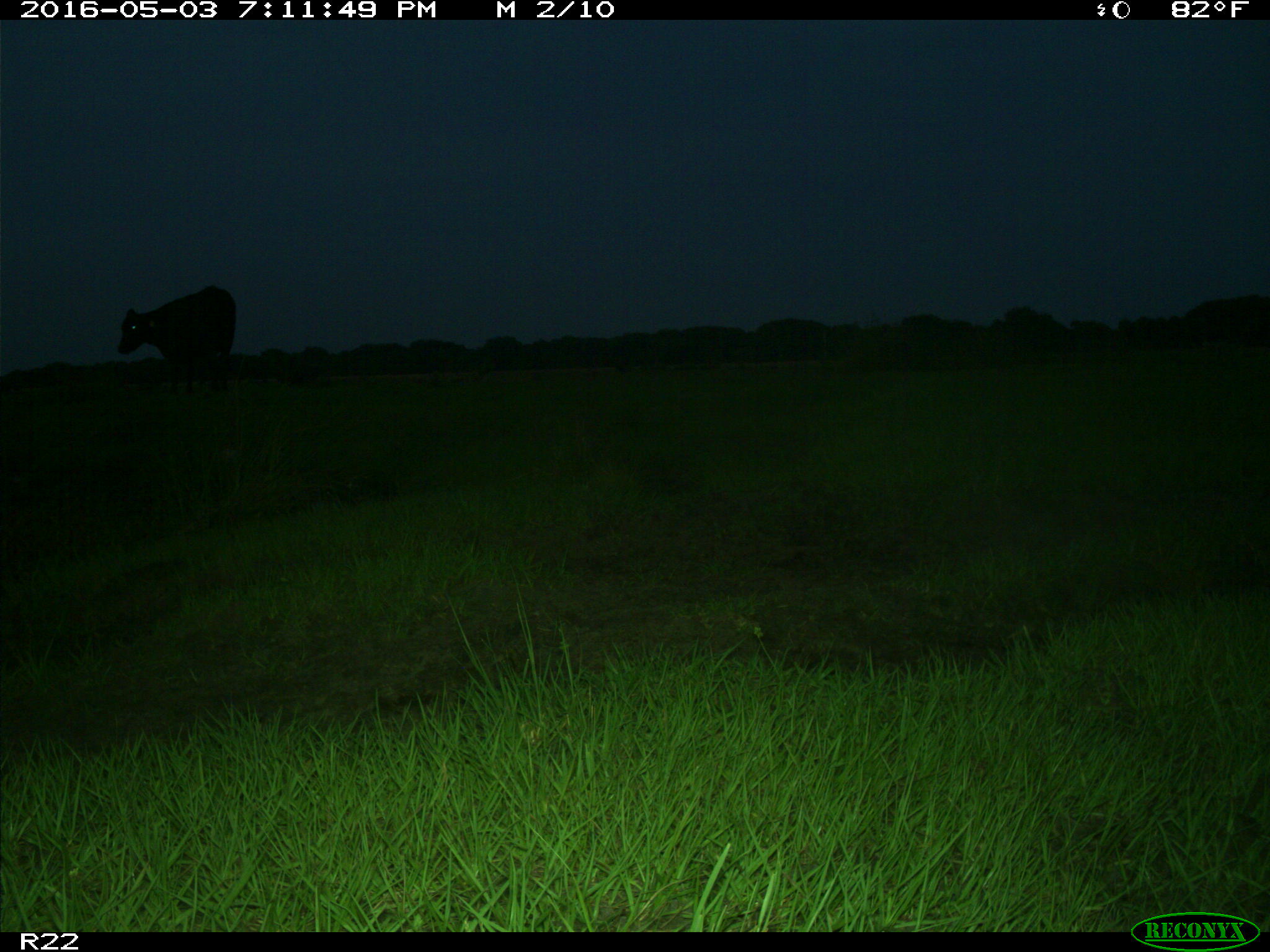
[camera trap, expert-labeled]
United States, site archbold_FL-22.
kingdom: Animalia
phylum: Chordata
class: Mammalia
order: Artiodactyla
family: Bovidae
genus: Bos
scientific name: Bos taurus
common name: domestic cow